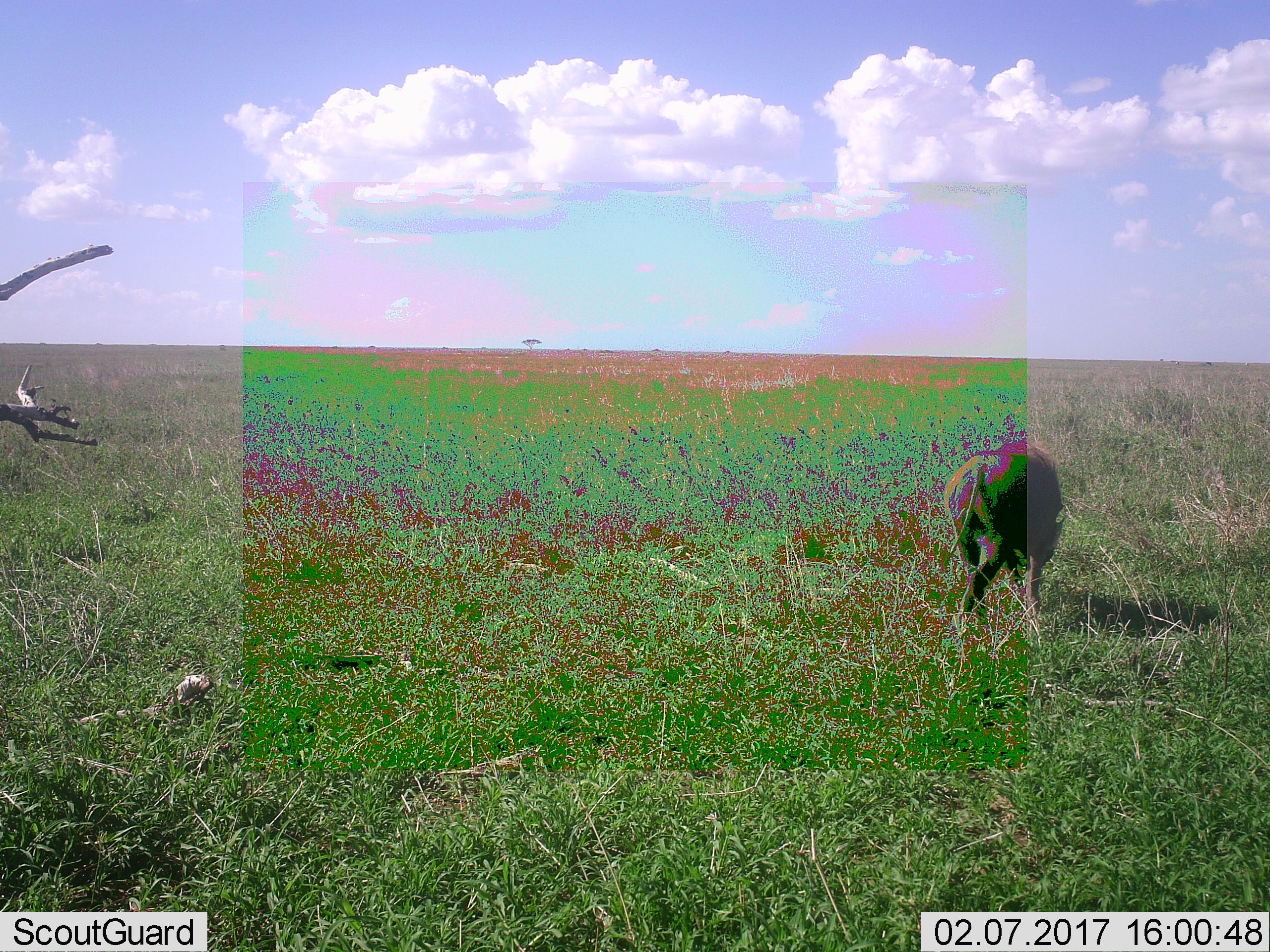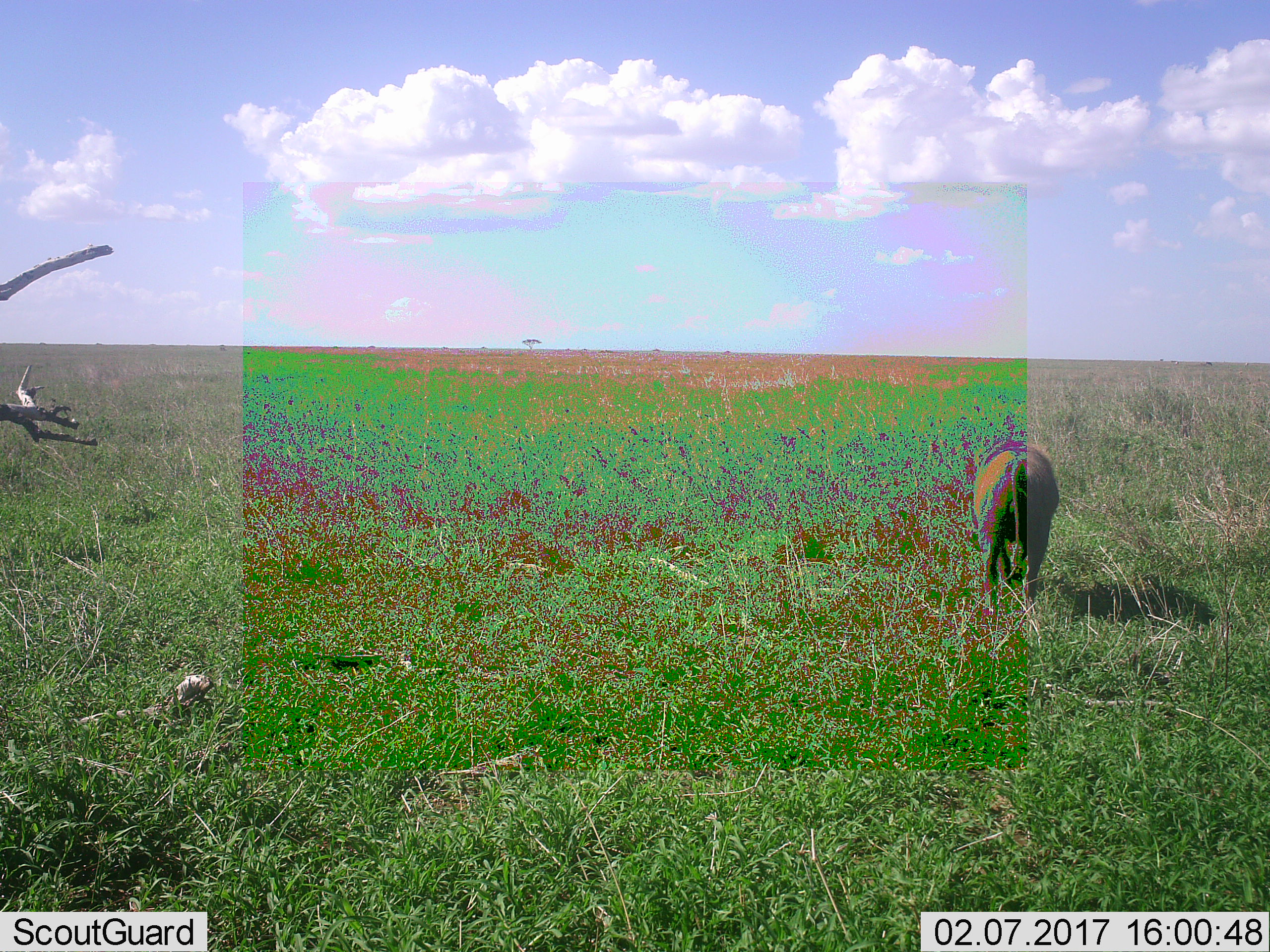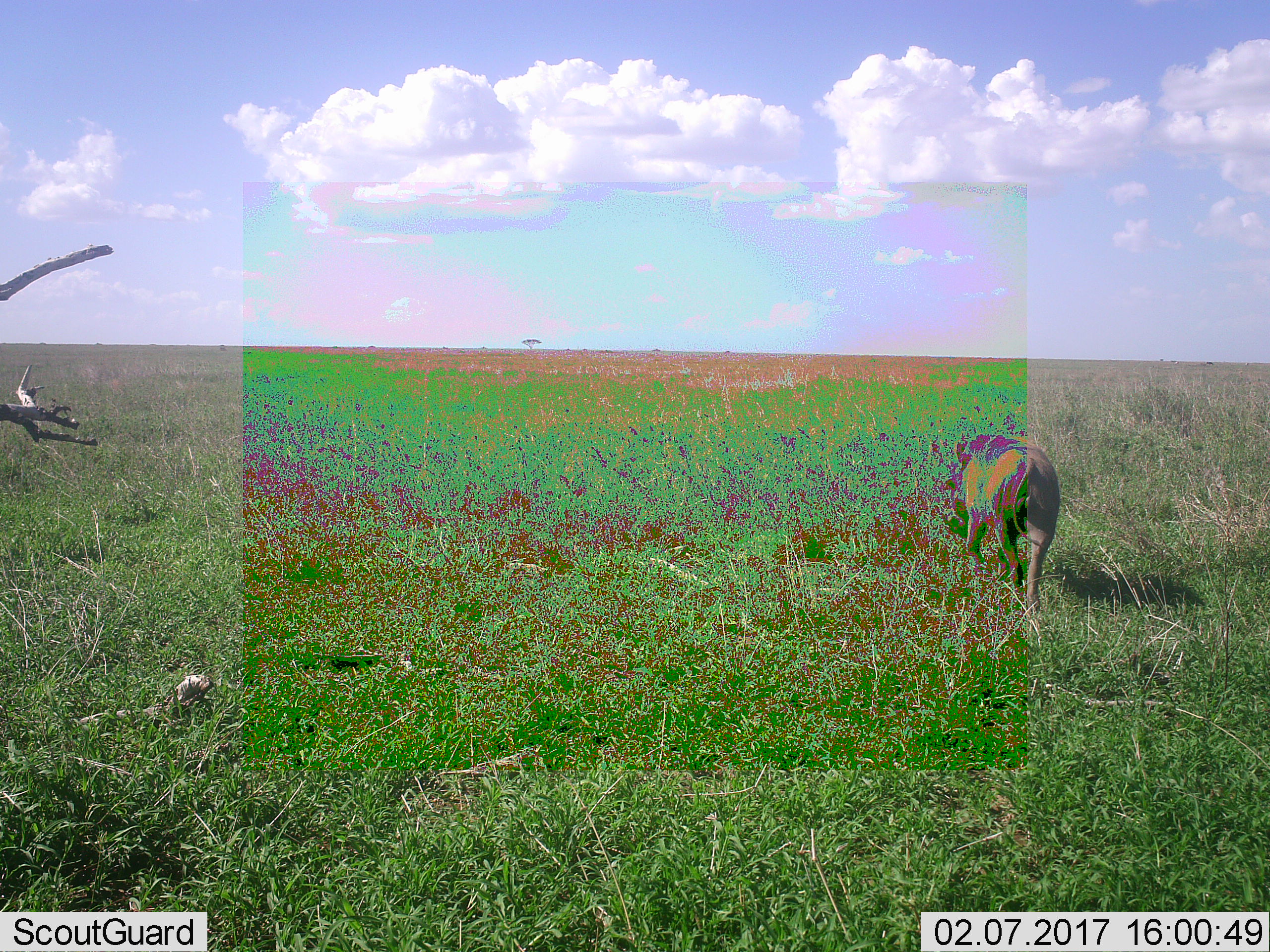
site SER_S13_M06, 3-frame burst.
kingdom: Animalia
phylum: Chordata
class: Mammalia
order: Artiodactyla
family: Suidae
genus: Phacochoerus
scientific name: Phacochoerus africanus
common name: warthog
Warthog (Phacochoerus africanus), count 1. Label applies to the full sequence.